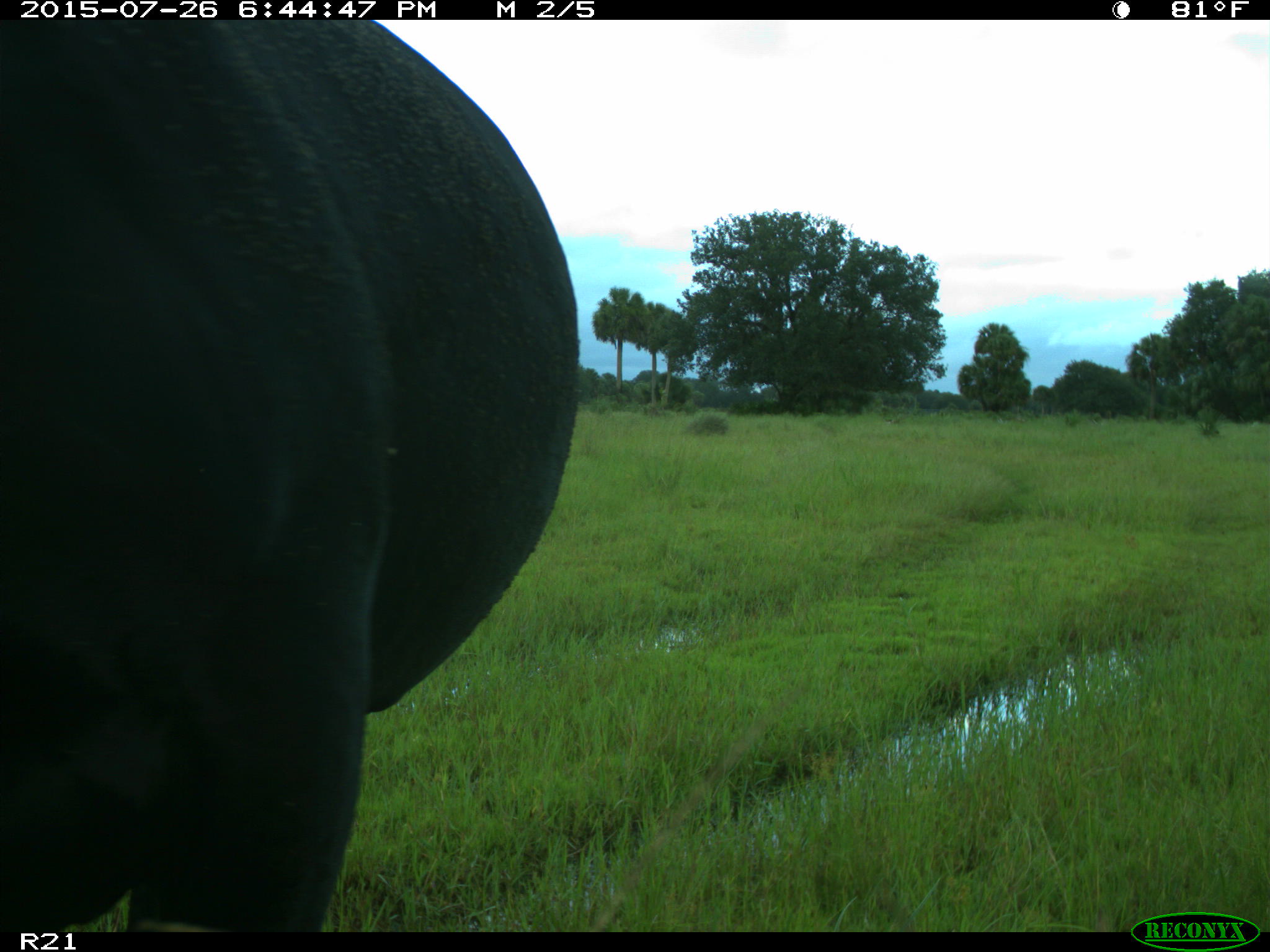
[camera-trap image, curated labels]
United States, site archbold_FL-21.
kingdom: Animalia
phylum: Chordata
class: Mammalia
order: Artiodactyla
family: Bovidae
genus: Bos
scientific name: Bos taurus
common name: domestic cow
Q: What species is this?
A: Bos taurus (domestic cow).